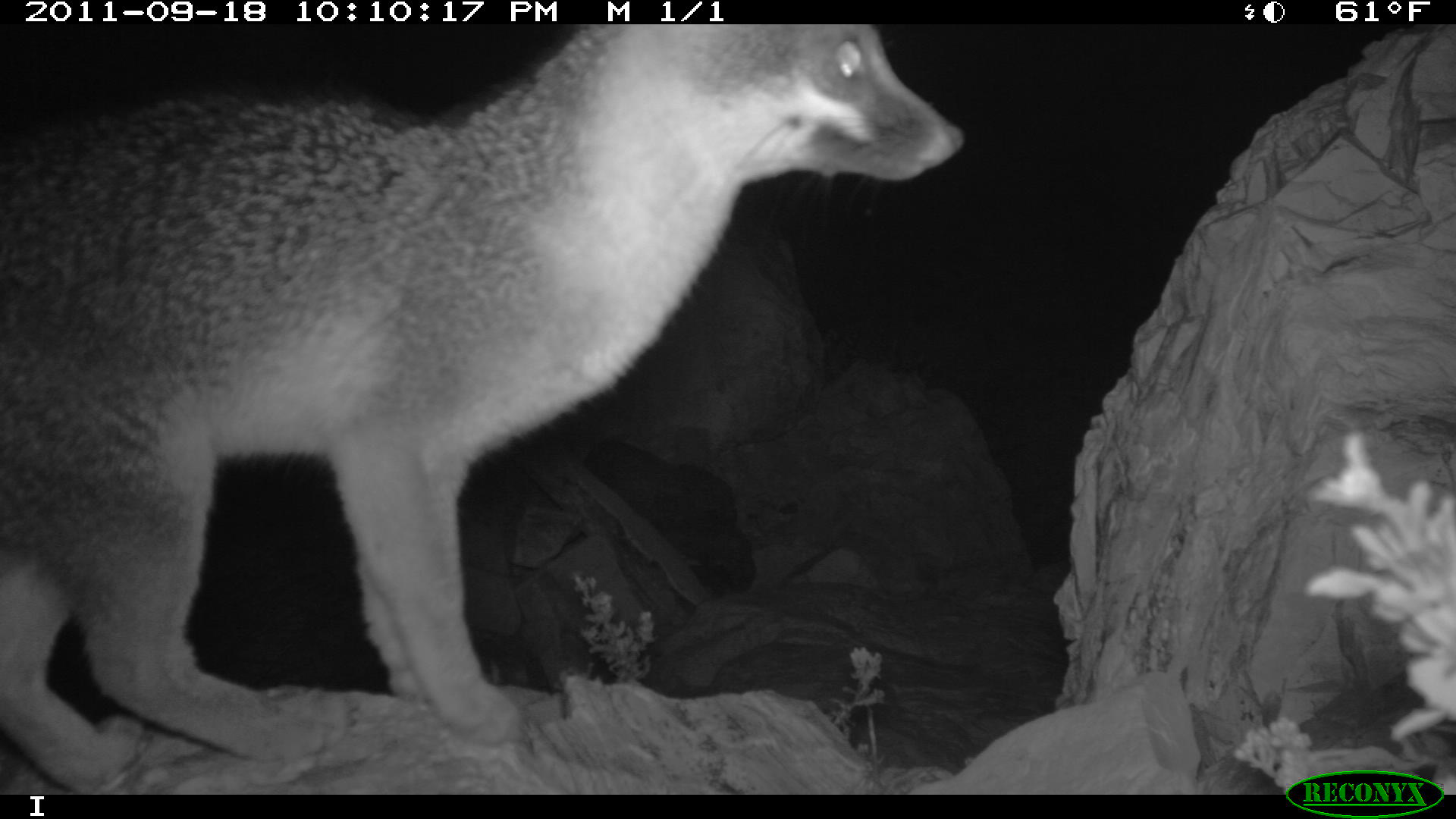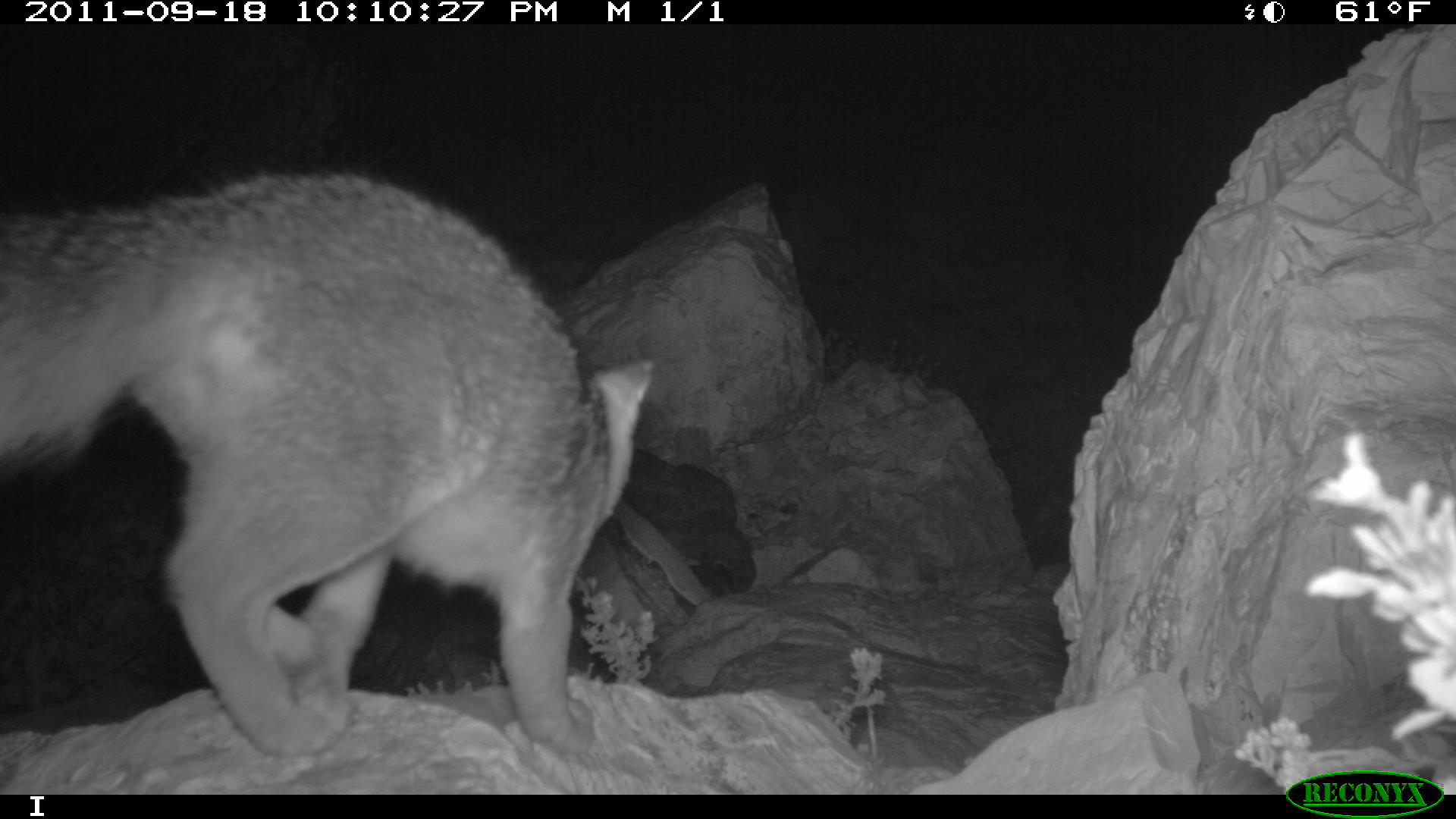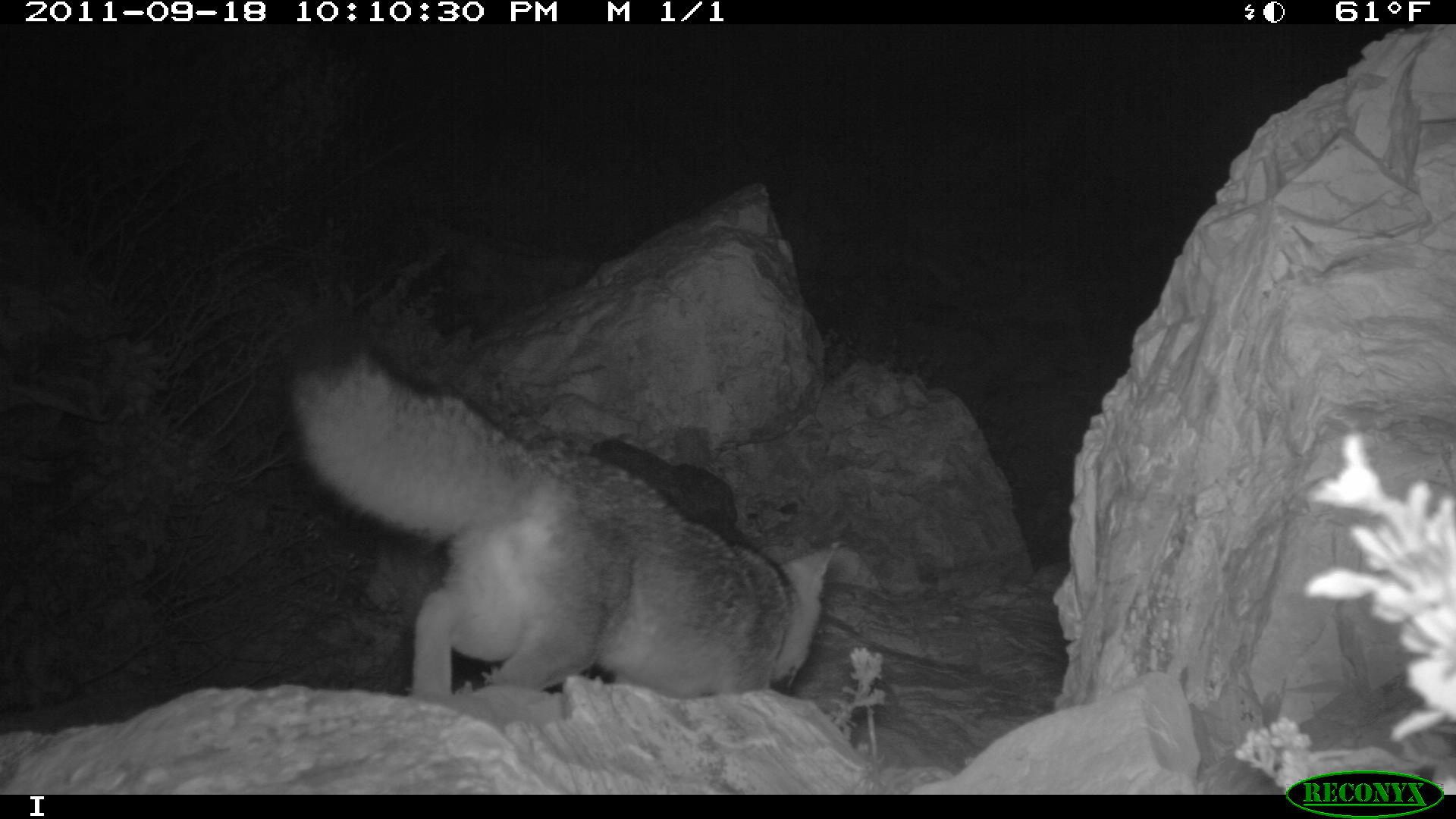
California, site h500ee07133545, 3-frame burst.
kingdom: Animalia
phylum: Chordata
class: Mammalia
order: Carnivora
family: Canidae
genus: Urocyon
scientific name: Urocyon littoralis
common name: island fox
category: fox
Fox (island fox) (Urocyon littoralis).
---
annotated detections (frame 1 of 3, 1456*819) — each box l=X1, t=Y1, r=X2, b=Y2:
fox: l=0, t=23, r=965, b=794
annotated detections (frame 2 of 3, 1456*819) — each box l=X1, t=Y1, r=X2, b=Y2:
fox: l=2, t=170, r=654, b=763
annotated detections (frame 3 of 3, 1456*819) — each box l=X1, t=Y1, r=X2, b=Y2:
fox: l=282, t=351, r=838, b=701